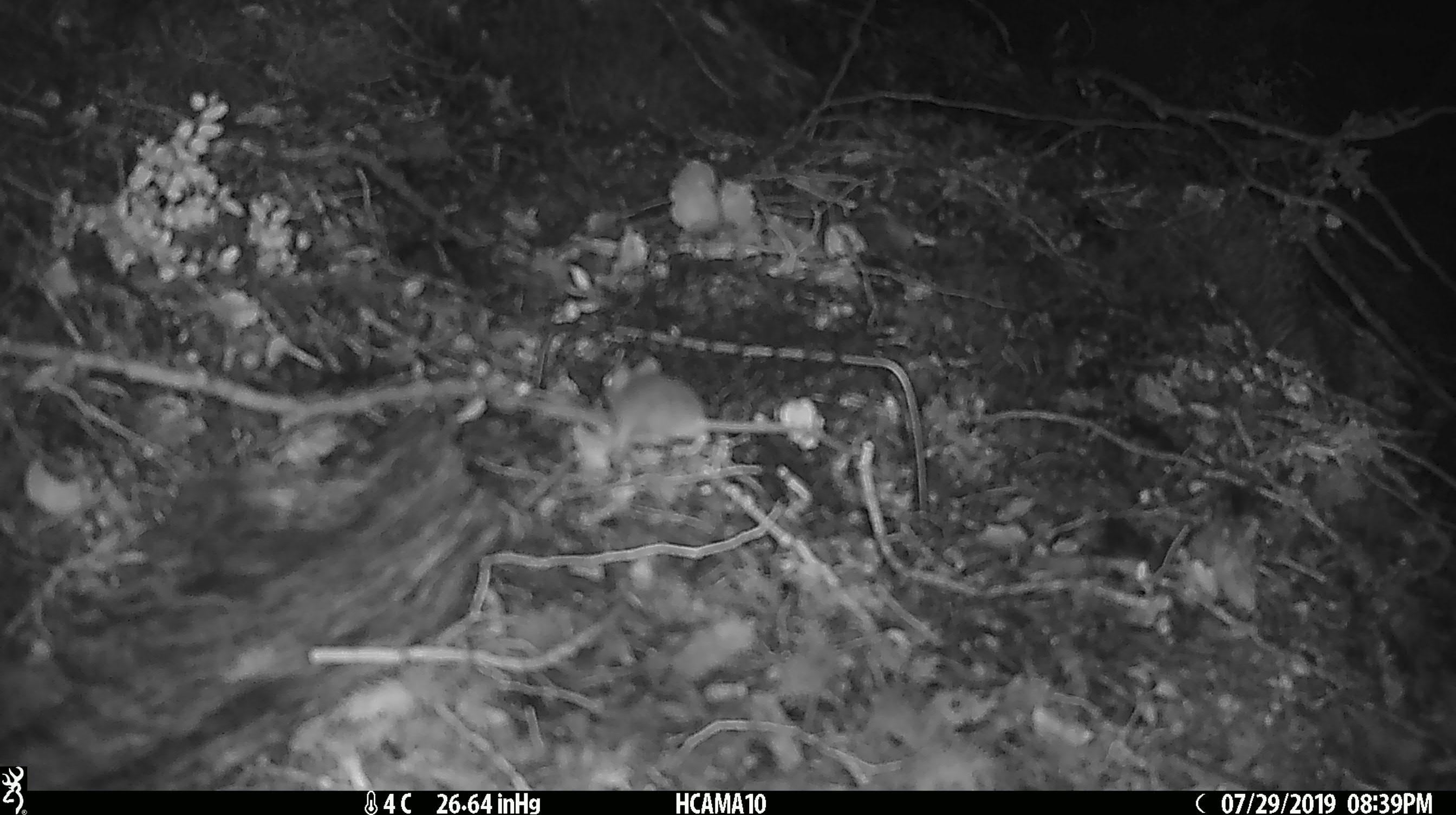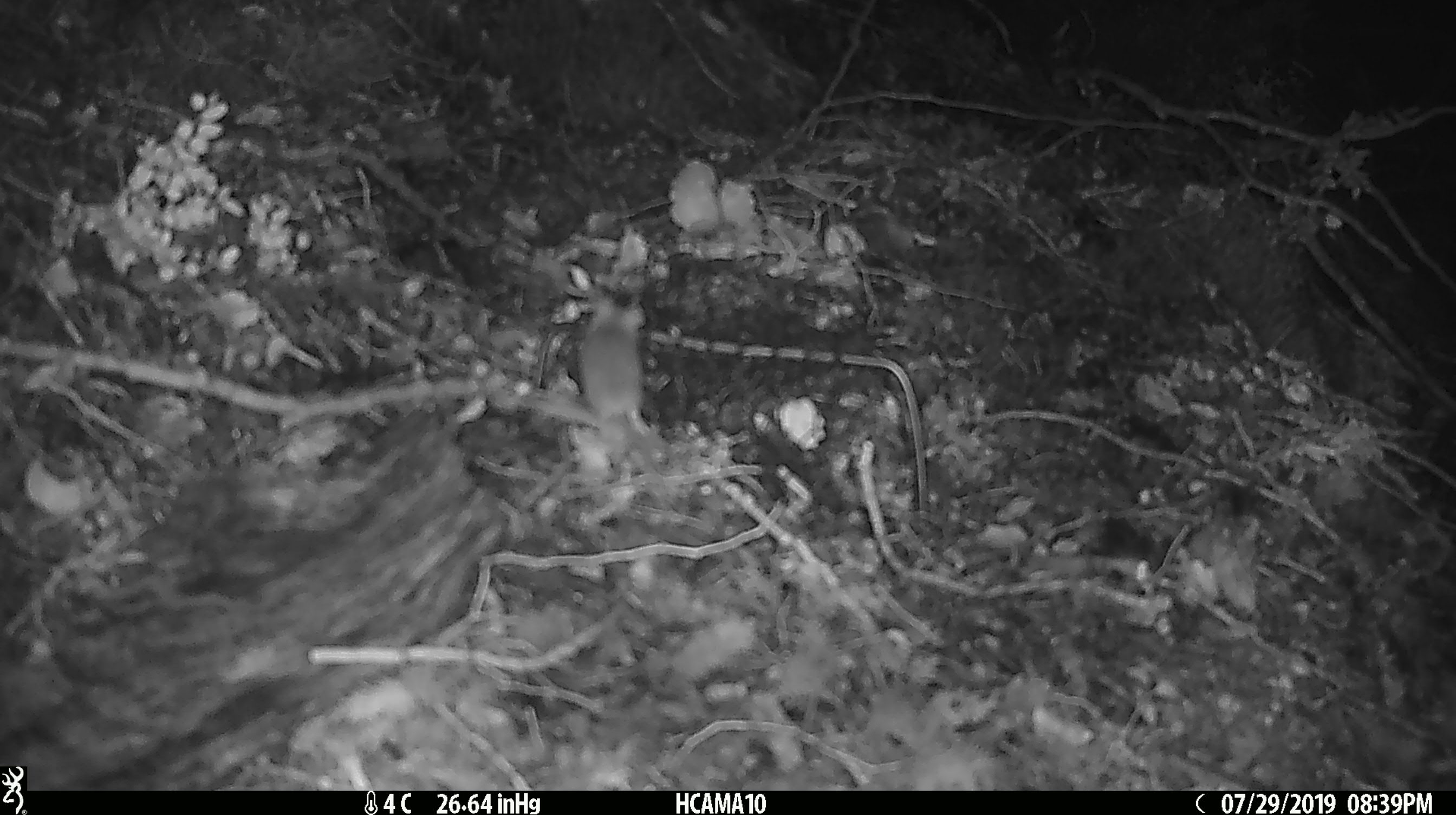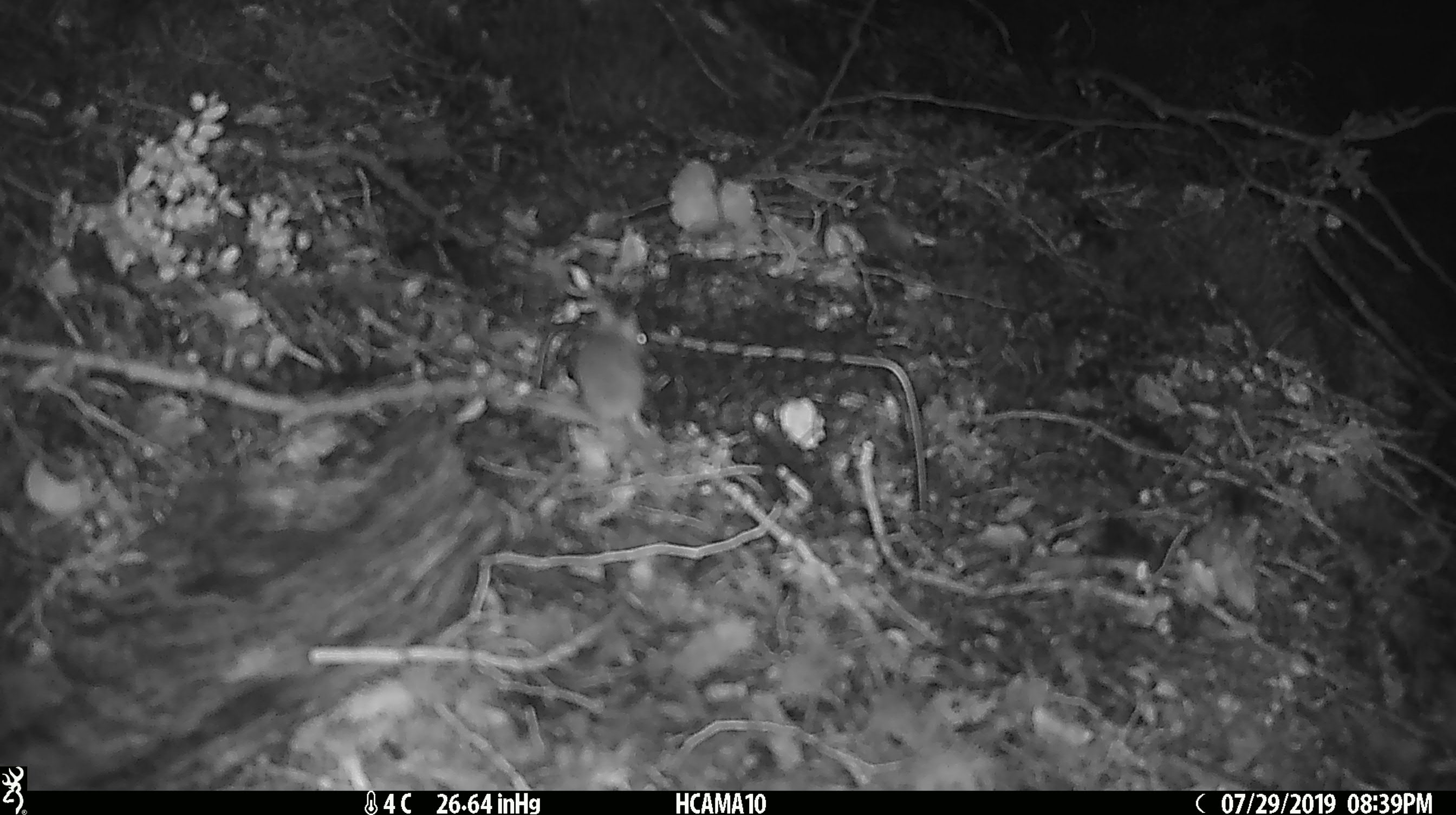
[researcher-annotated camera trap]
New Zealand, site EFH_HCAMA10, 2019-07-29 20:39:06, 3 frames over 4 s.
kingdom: Animalia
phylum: Chordata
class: Mammalia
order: Rodentia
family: Muridae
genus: Mus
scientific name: Mus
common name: mouse